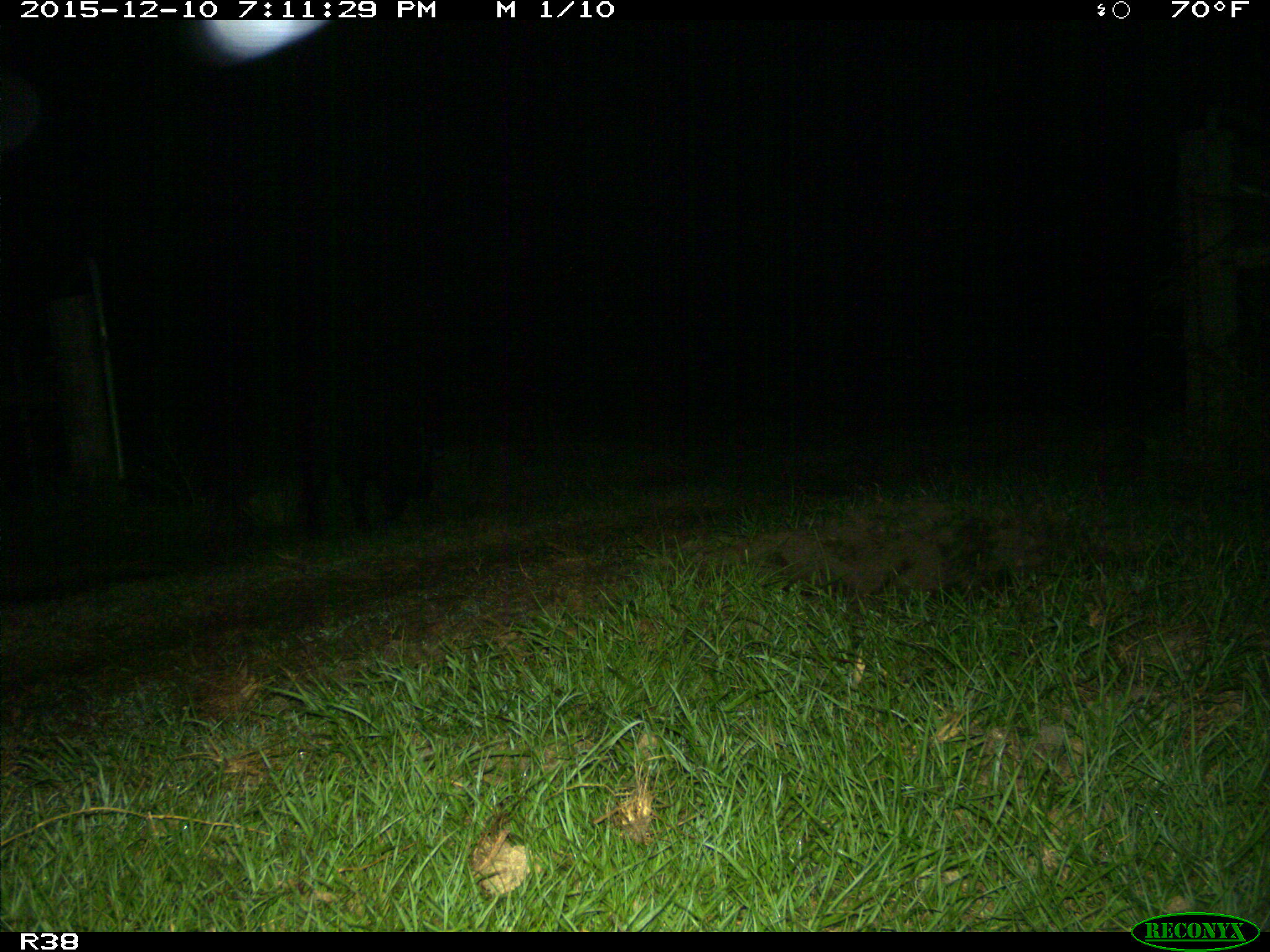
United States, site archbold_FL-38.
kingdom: Animalia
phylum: Chordata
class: Mammalia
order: Artiodactyla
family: Suidae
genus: Sus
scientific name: Sus scrofa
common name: wild boar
Sus scrofa (wild boar).